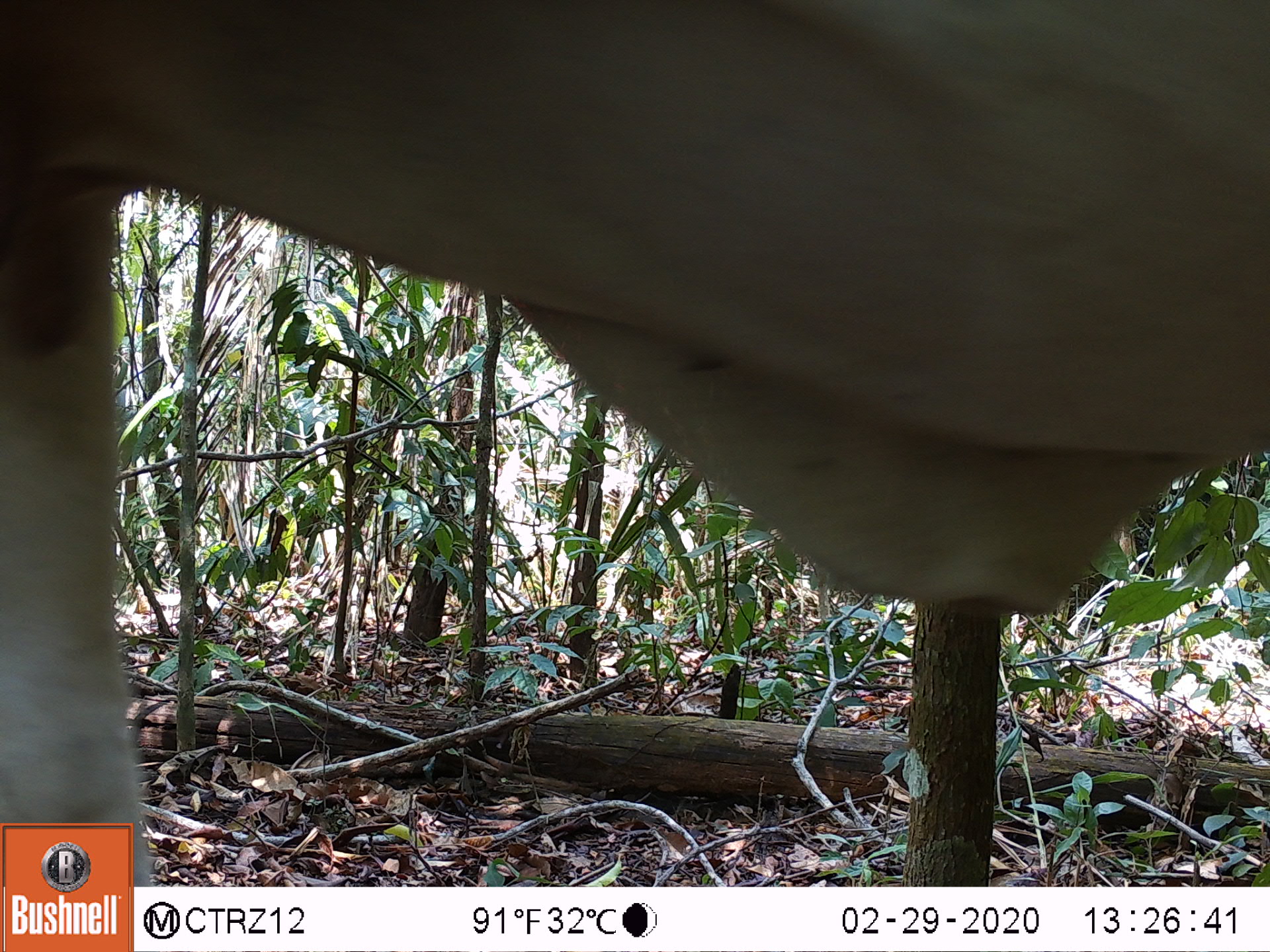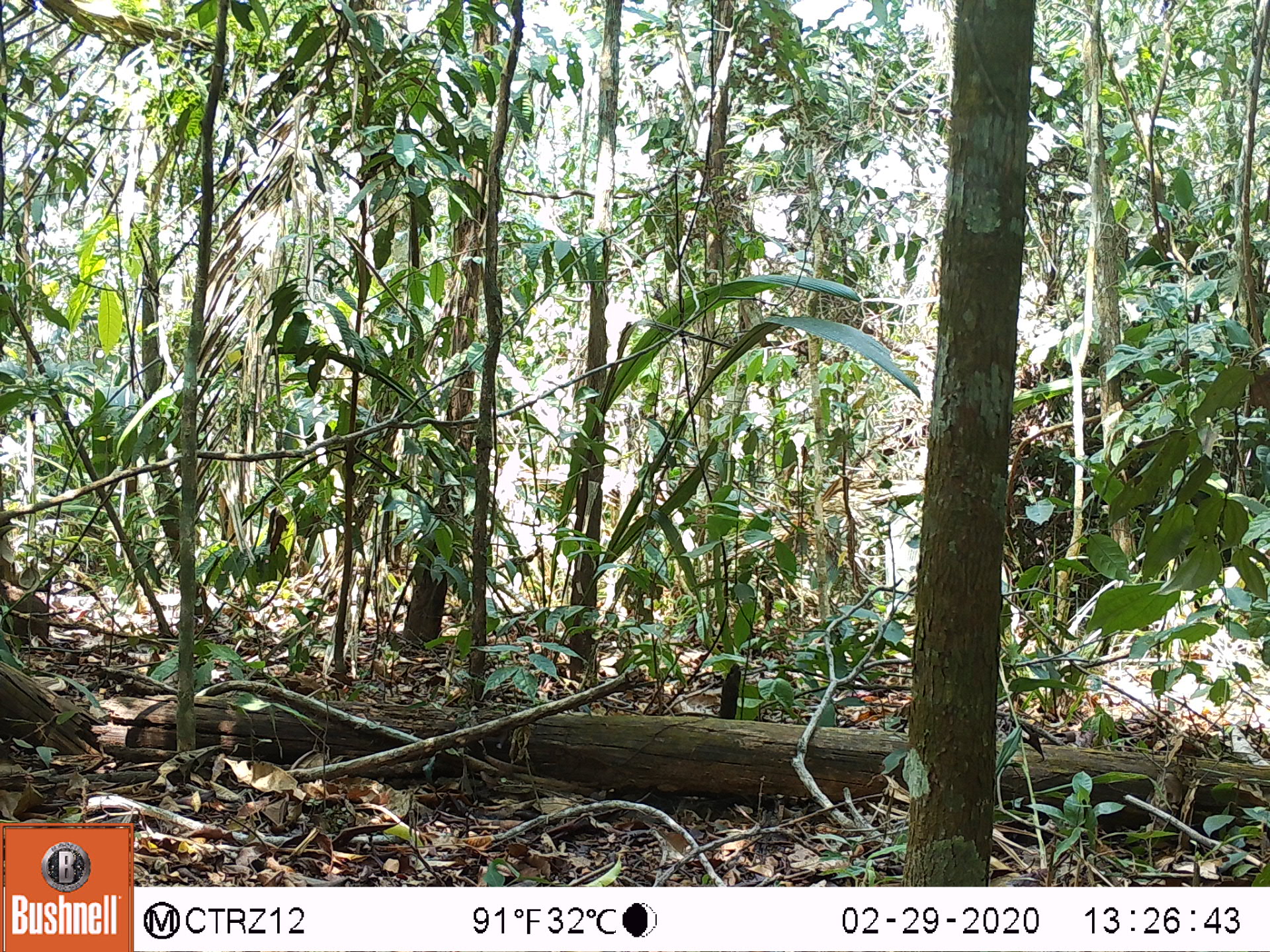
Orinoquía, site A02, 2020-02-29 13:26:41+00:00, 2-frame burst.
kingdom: Animalia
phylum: Chordata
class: Mammalia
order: Artiodactyla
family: Bovidae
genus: Bos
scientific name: Bos taurus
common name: cow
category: cattle